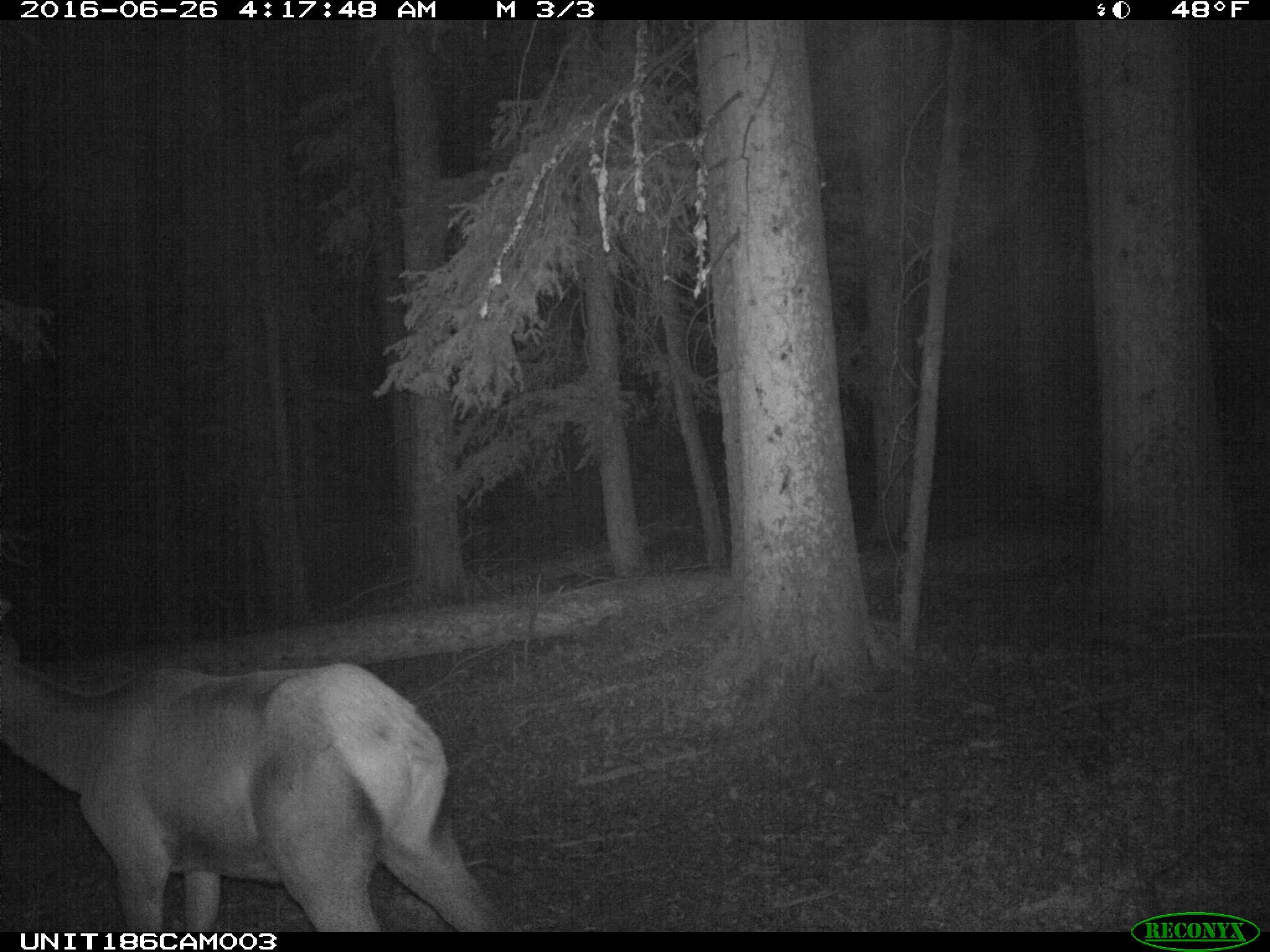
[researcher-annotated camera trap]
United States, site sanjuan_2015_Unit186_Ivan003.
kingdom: Animalia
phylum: Chordata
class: Mammalia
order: Artiodactyla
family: Cervidae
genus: Cervus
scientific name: Cervus elaphus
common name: red deer